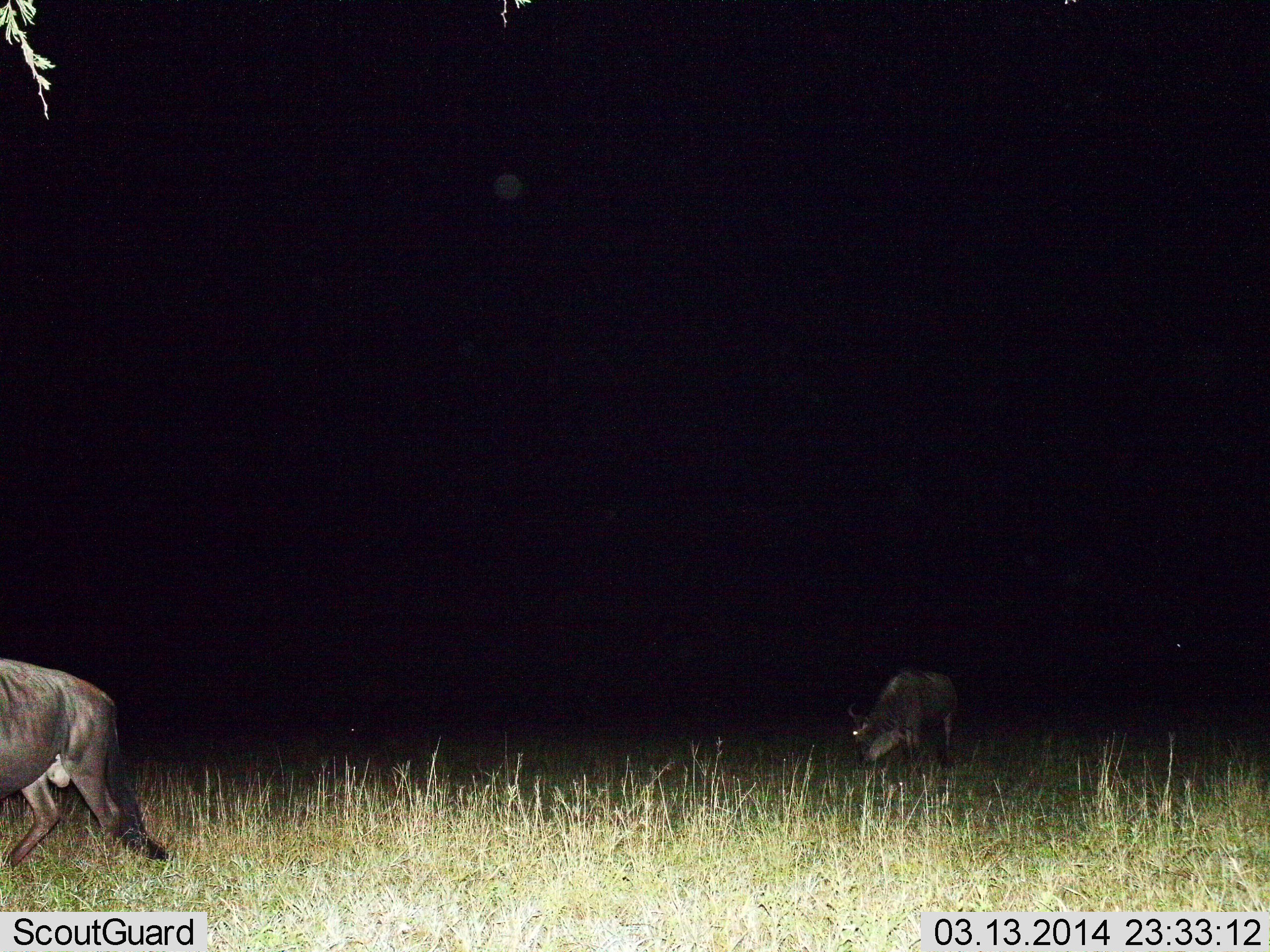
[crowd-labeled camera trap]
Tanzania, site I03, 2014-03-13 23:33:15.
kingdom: Animalia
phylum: Chordata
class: Mammalia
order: Artiodactyla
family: Bovidae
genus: Connochaetes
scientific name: Connochaetes taurinus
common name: blue wildebeest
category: wildebeest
Wildebeest (blue wildebeest) (Connochaetes taurinus), count 2. Behavior (volunteer vote fractions): standing 9%, resting 0%, moving 82%, interacting 0%. Young present (vote fraction): 0%. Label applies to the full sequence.